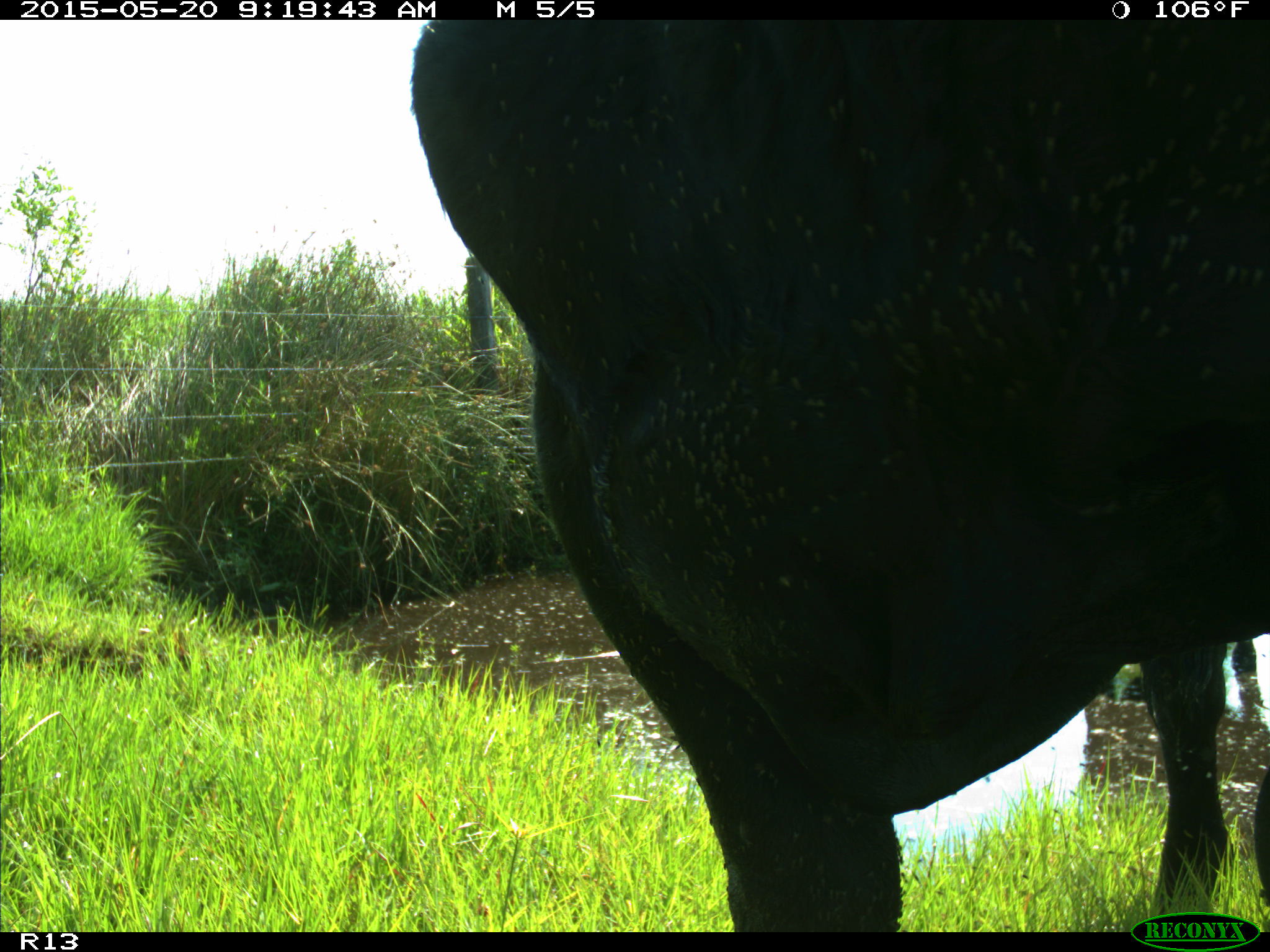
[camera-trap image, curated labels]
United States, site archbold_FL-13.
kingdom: Animalia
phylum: Chordata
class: Mammalia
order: Artiodactyla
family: Bovidae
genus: Bos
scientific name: Bos taurus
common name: domestic cow